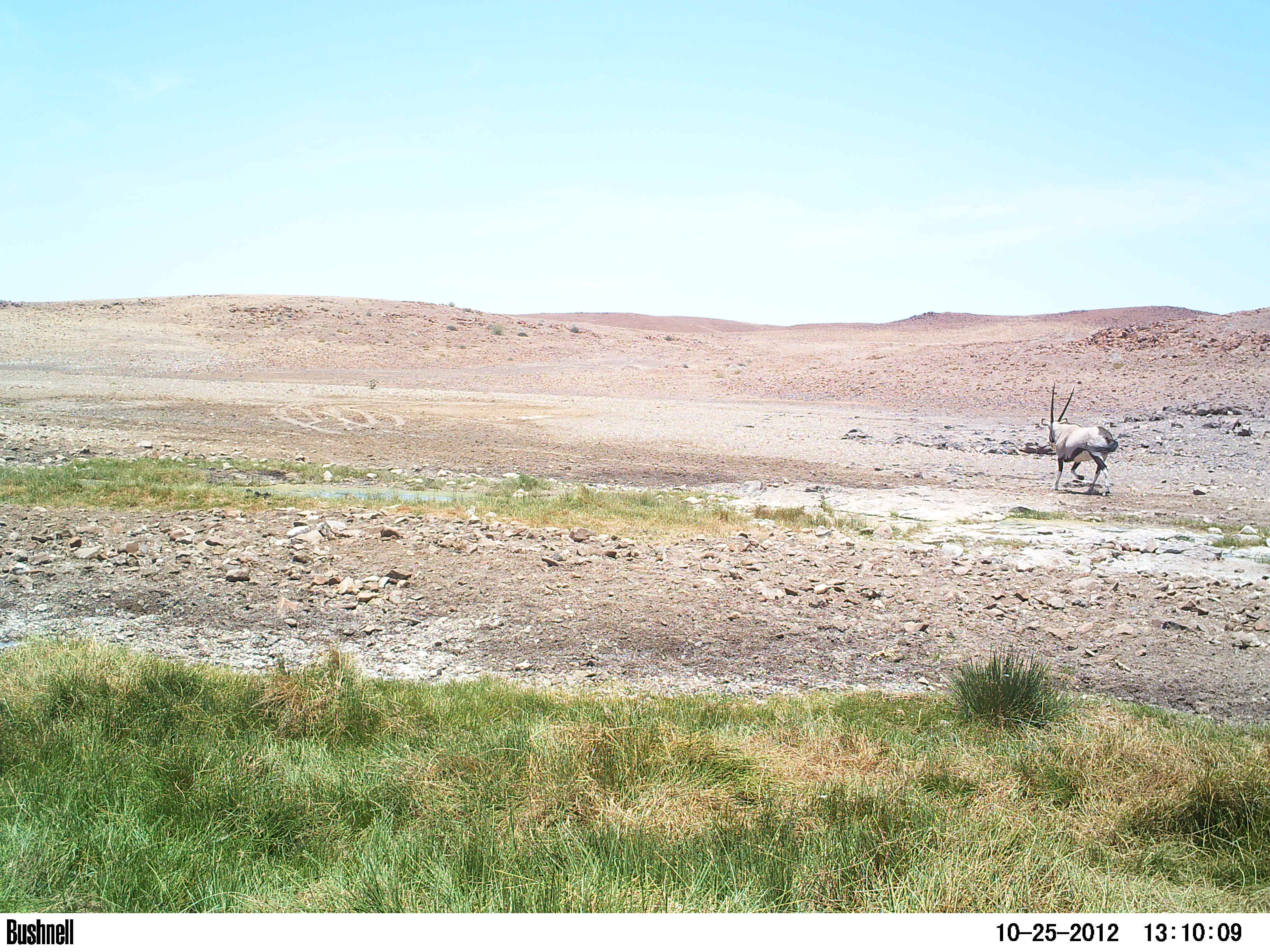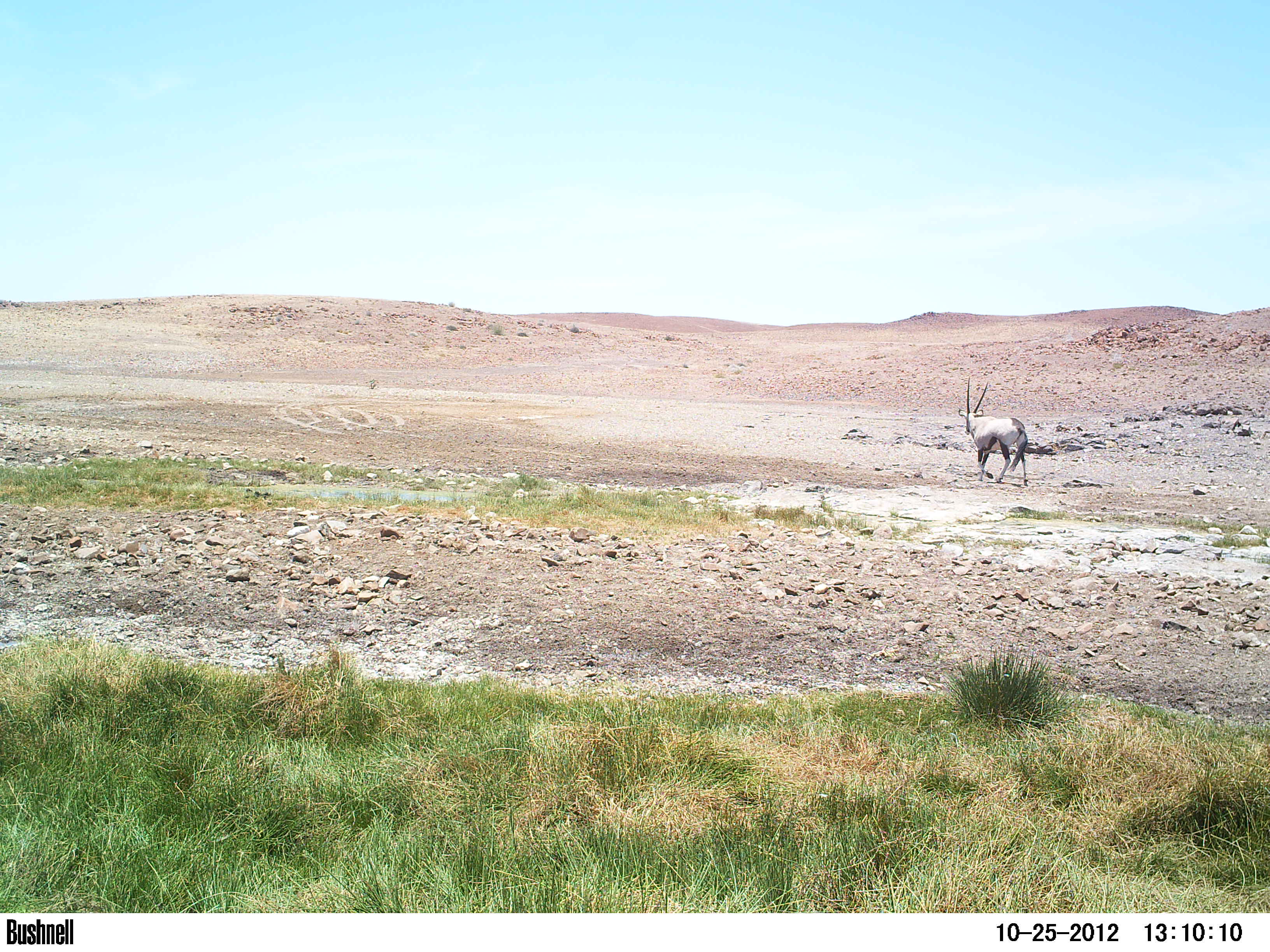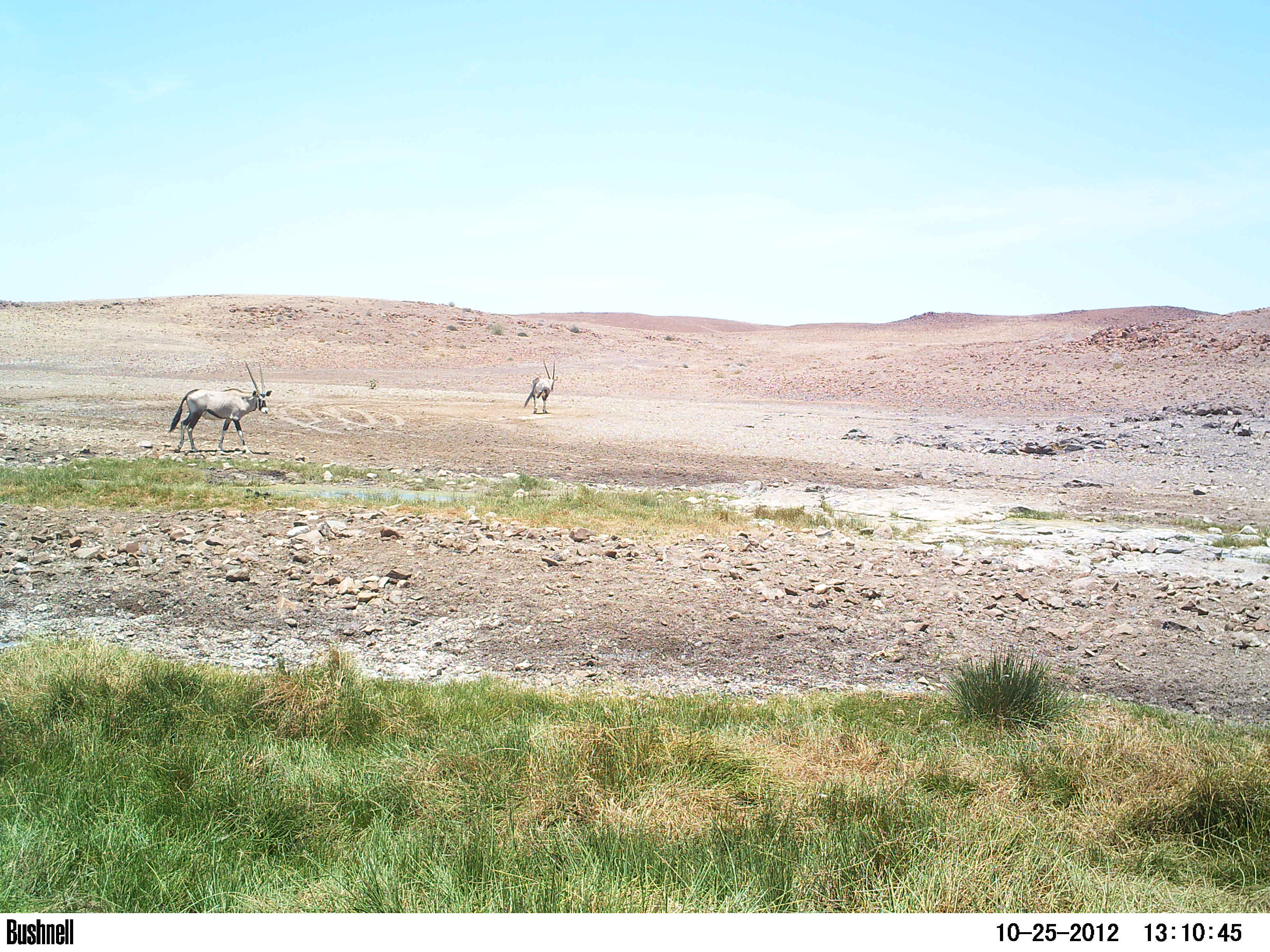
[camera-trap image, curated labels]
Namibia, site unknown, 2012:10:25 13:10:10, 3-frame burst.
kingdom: Animalia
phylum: Chordata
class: Mammalia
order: Artiodactyla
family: Bovidae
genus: Oryx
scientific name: Oryx gazella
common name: gemsbok